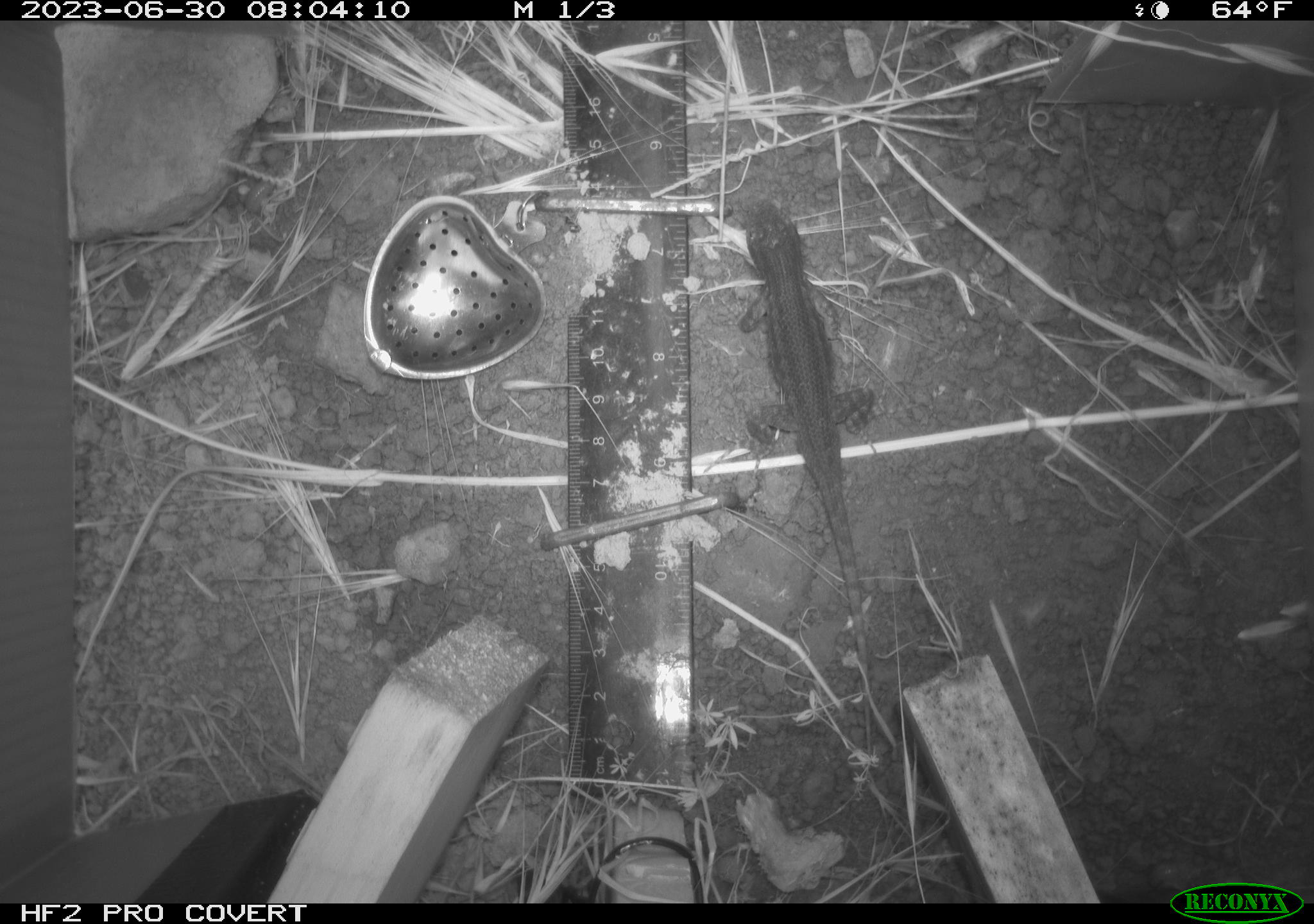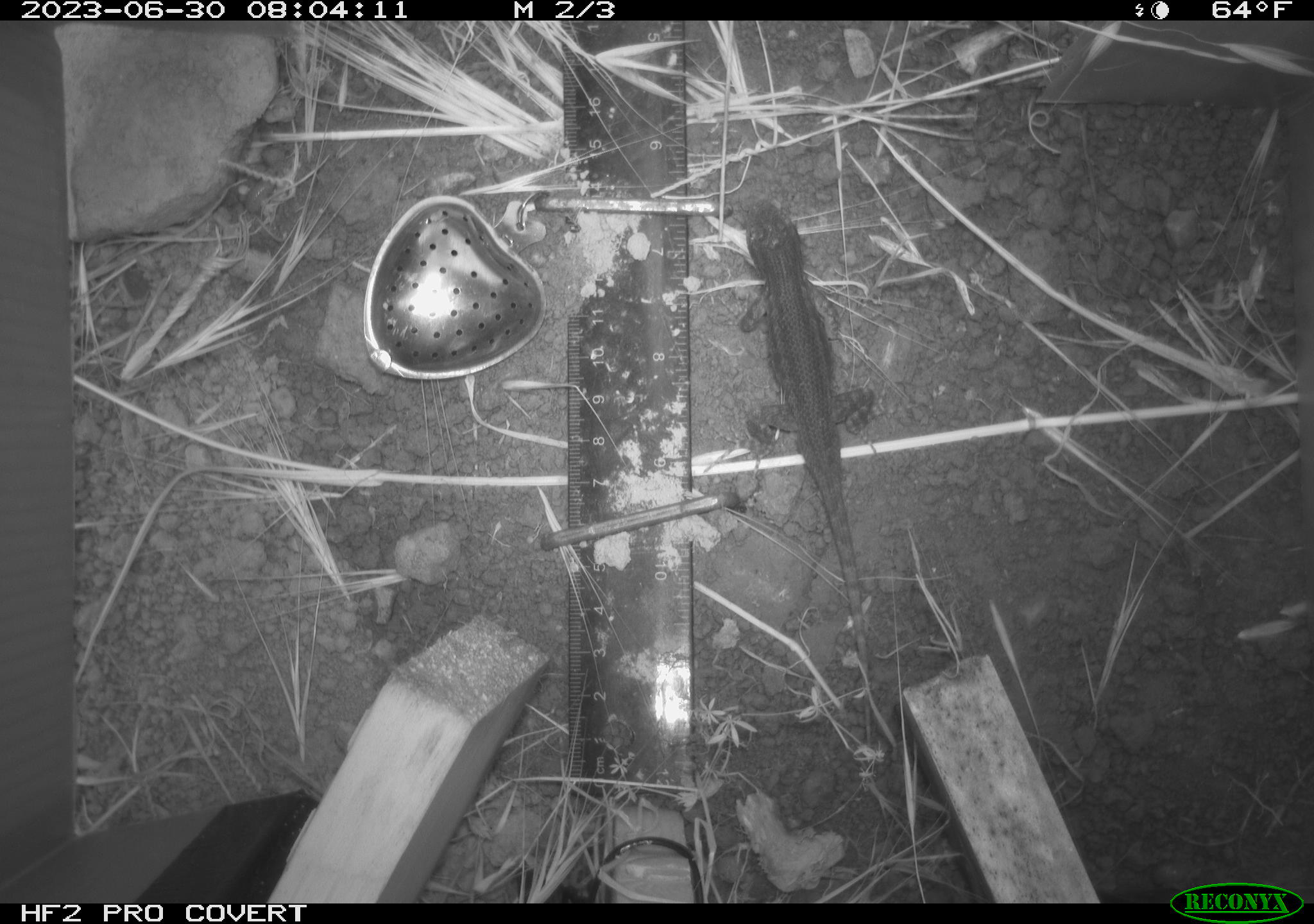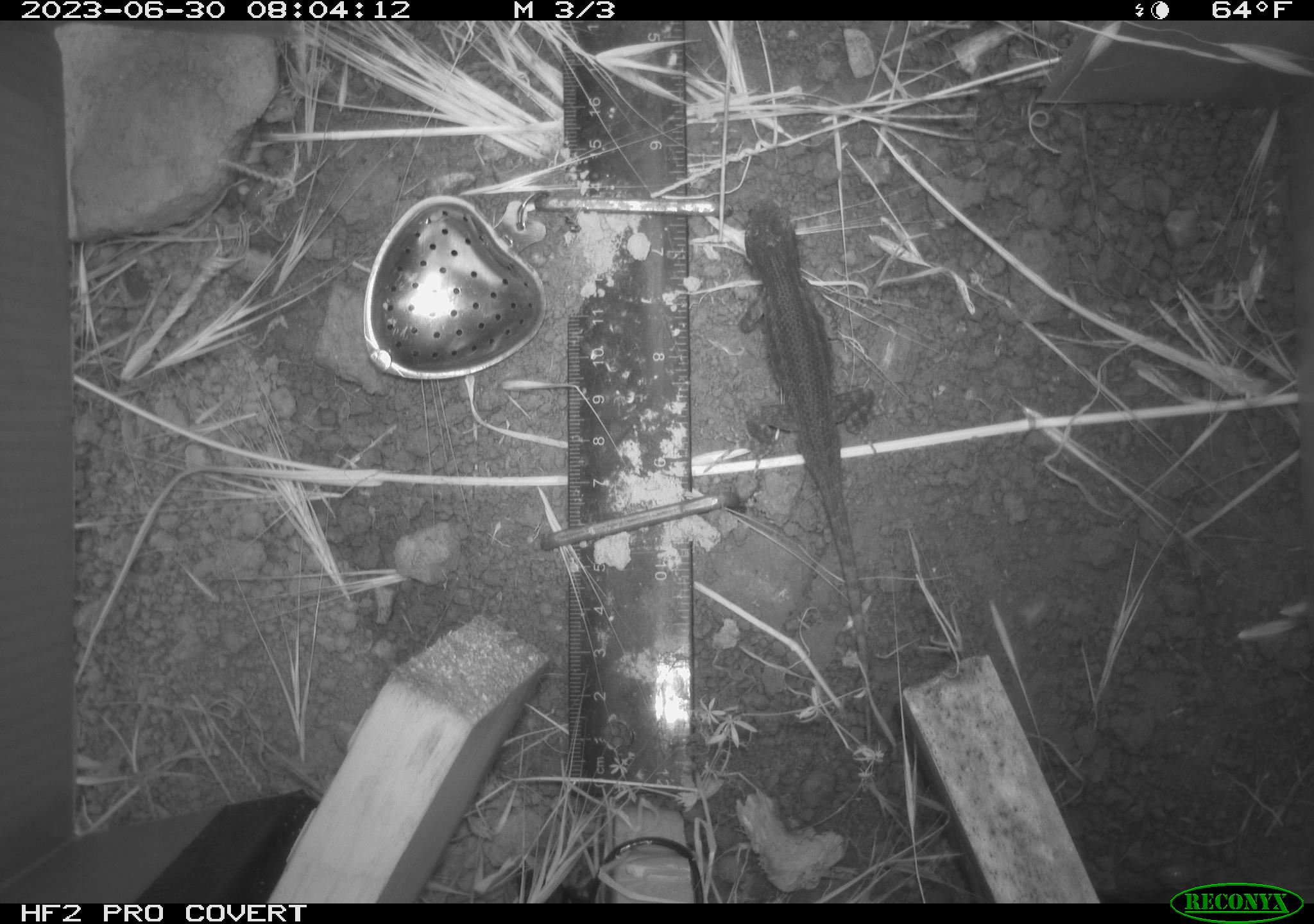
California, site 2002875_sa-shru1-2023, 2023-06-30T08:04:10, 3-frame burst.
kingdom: Animalia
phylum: Chordata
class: Reptilia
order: Squamata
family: Phrynosomatidae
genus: Sceloporus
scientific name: Sceloporus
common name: spiny lizards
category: sceloporus species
Sceloporus species (spiny lizards) (Sceloporus).